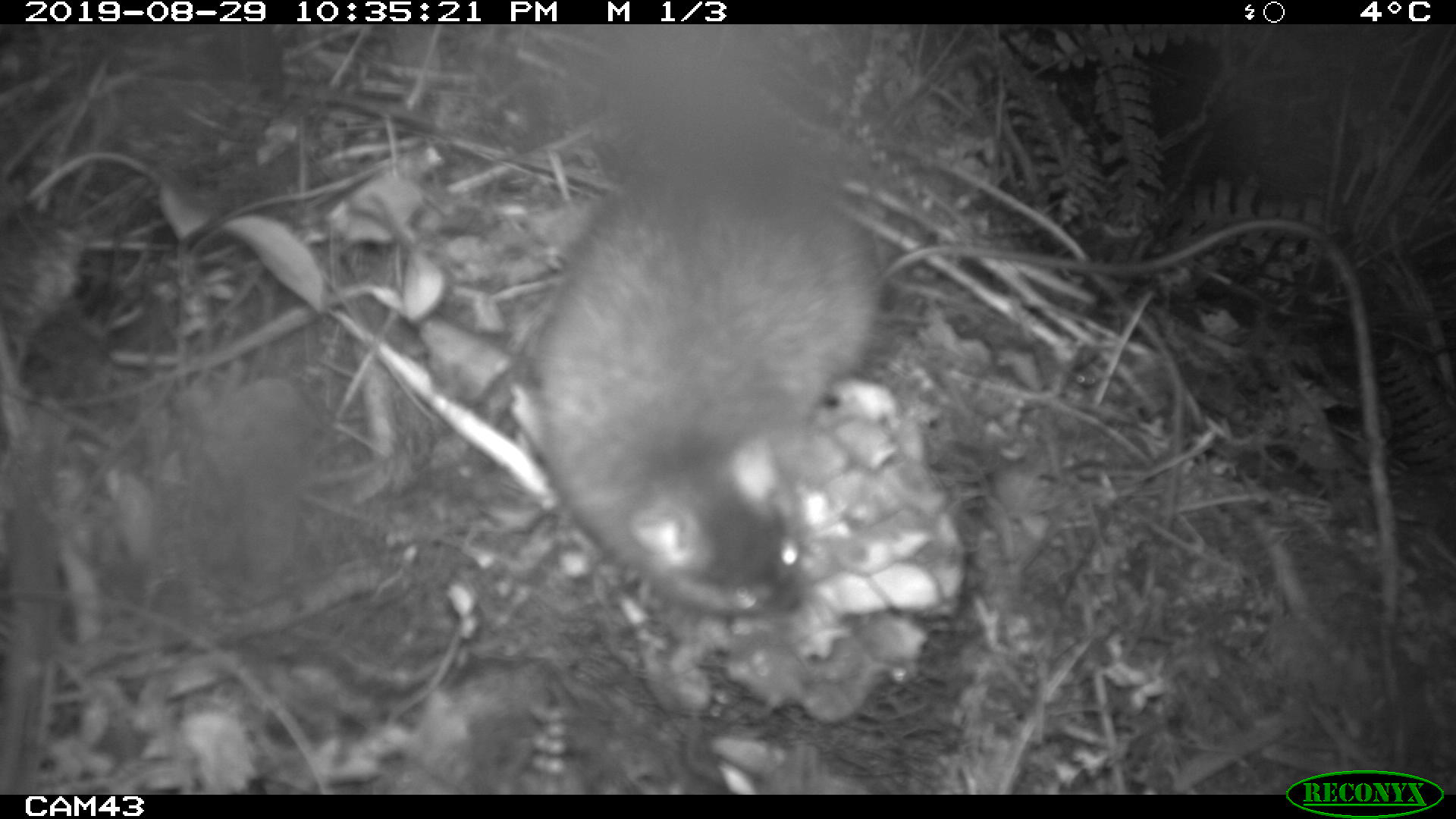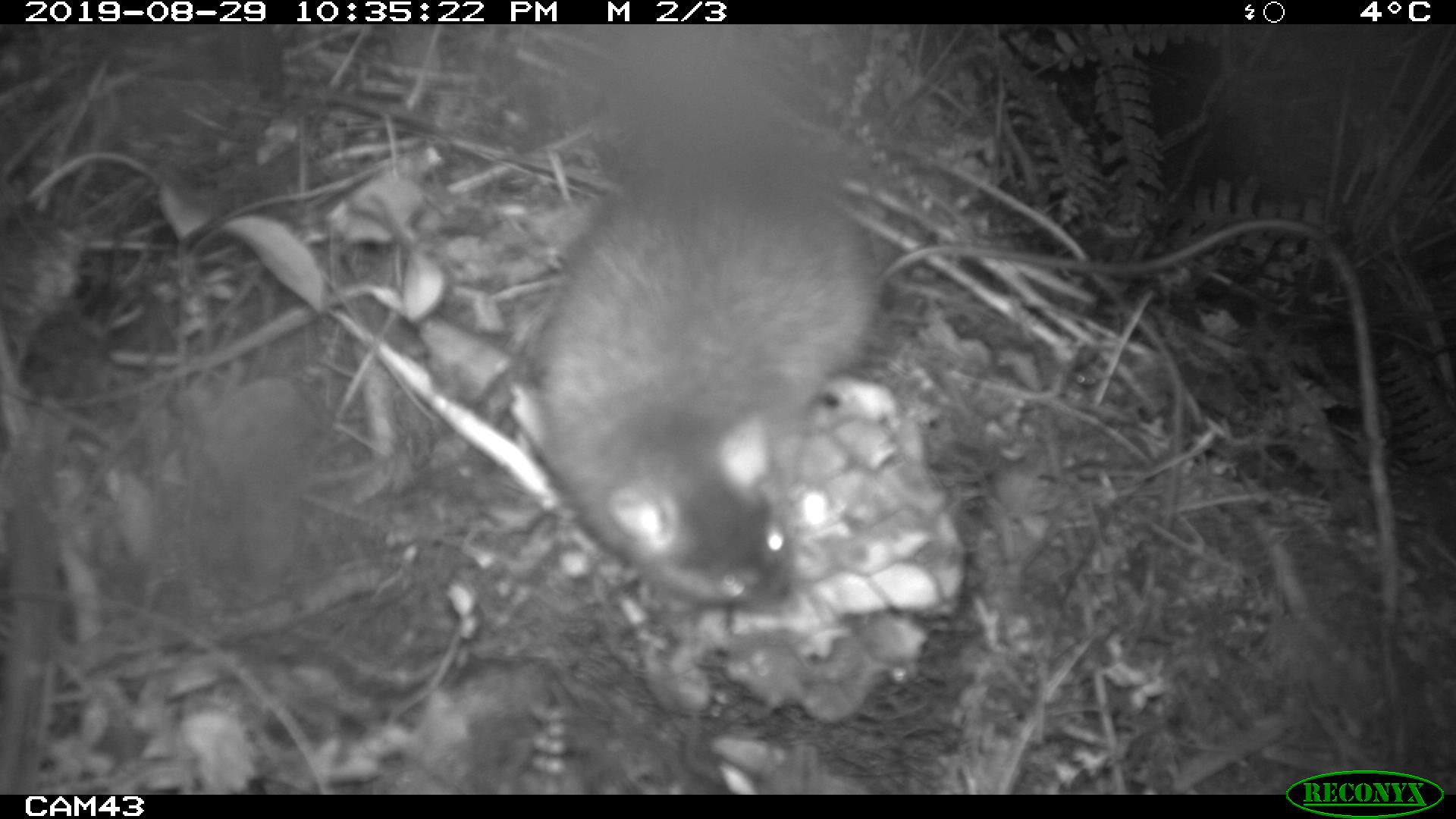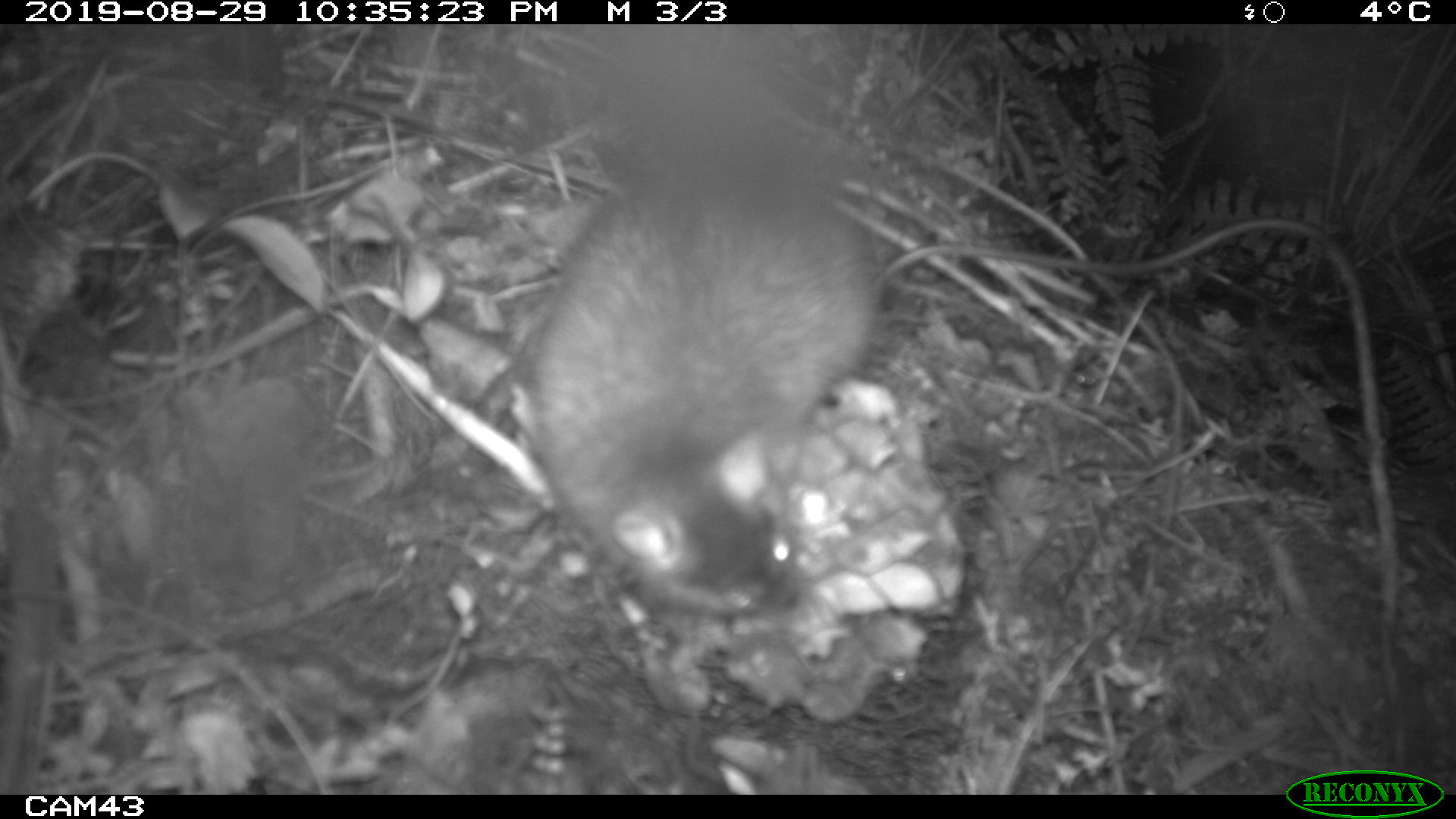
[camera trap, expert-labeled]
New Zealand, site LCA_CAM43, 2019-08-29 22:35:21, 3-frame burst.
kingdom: Animalia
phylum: Chordata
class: Mammalia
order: Rodentia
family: Muridae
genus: Rattus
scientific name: Rattus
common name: rat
Rat (Rattus).